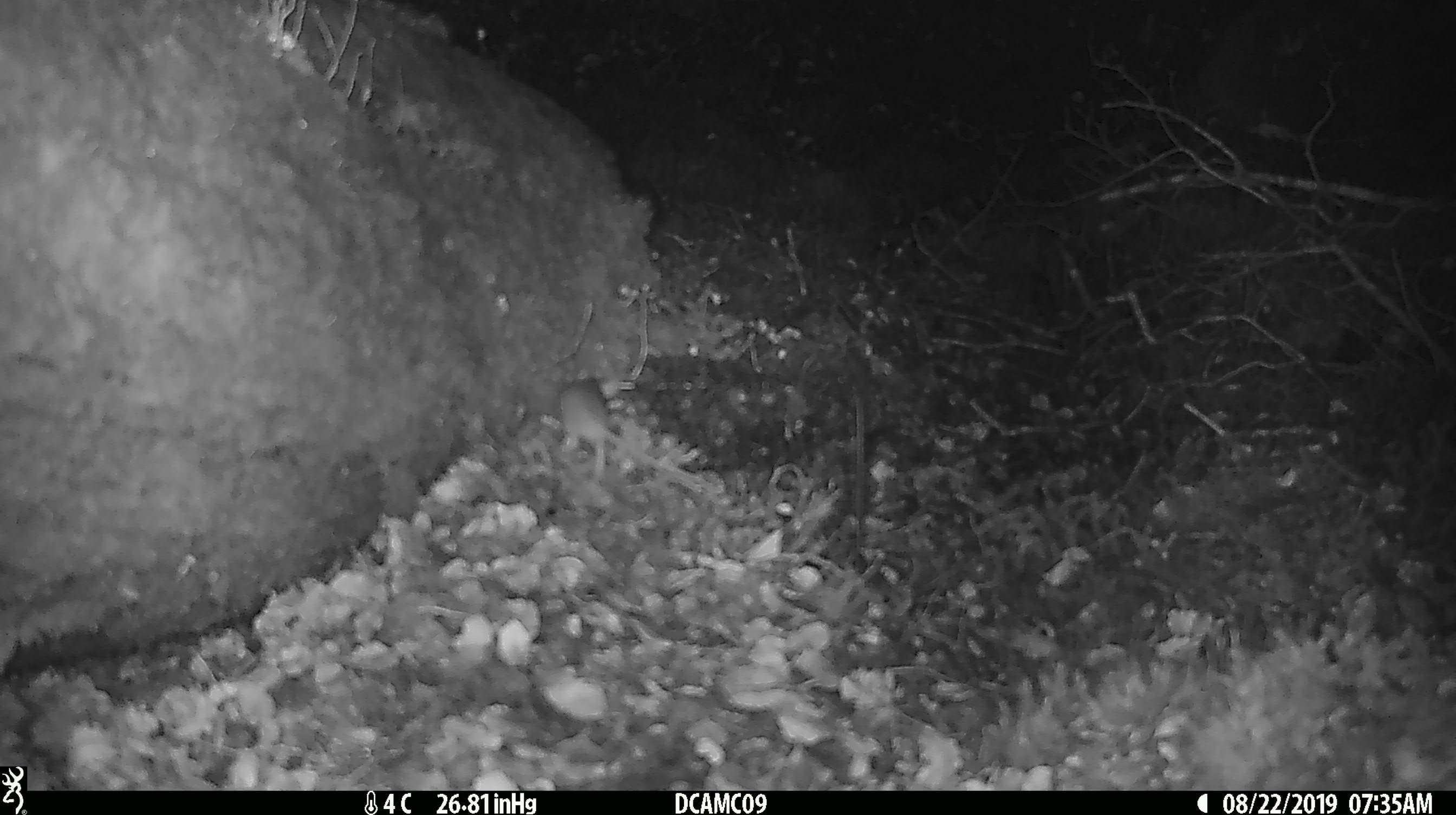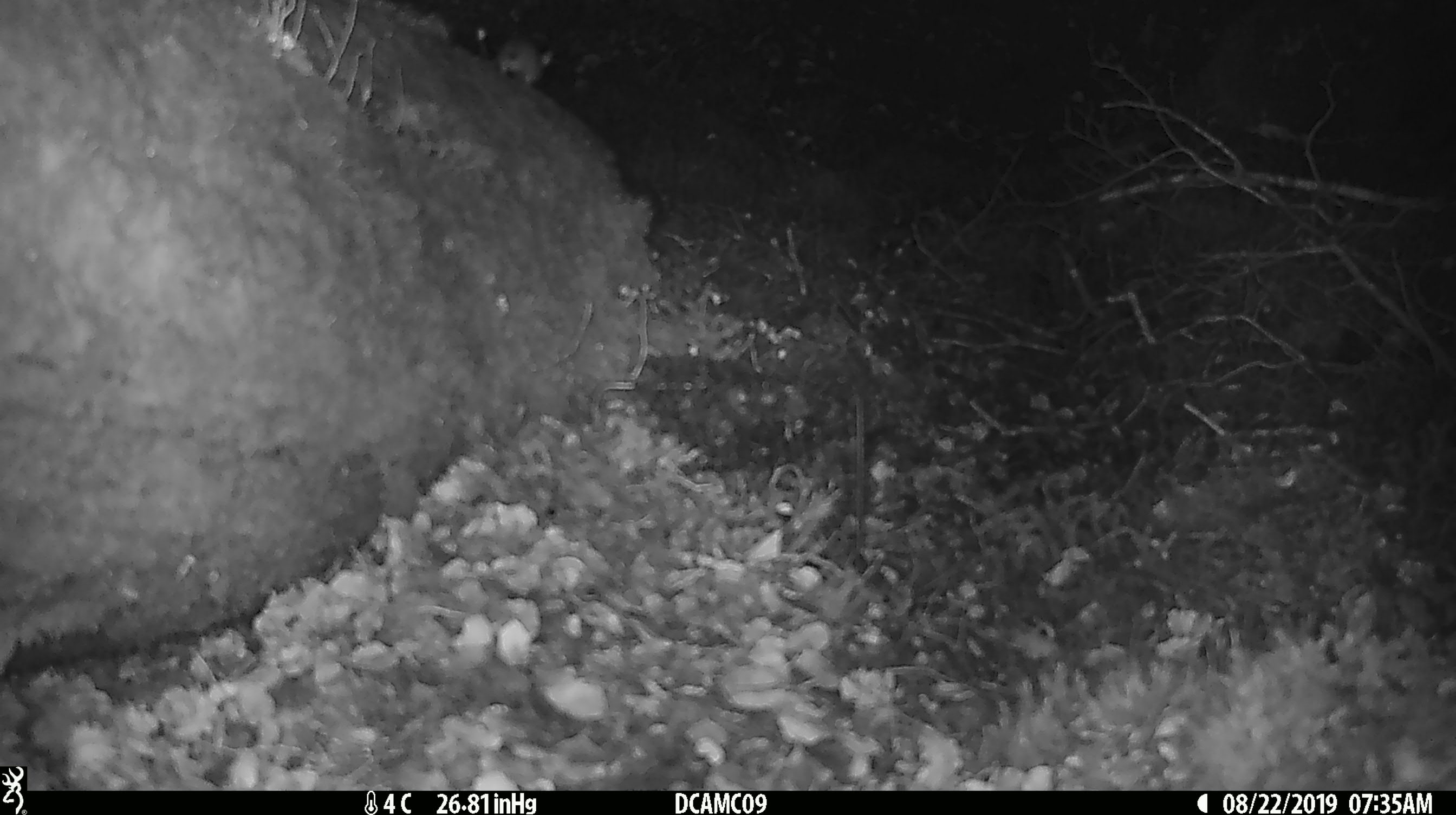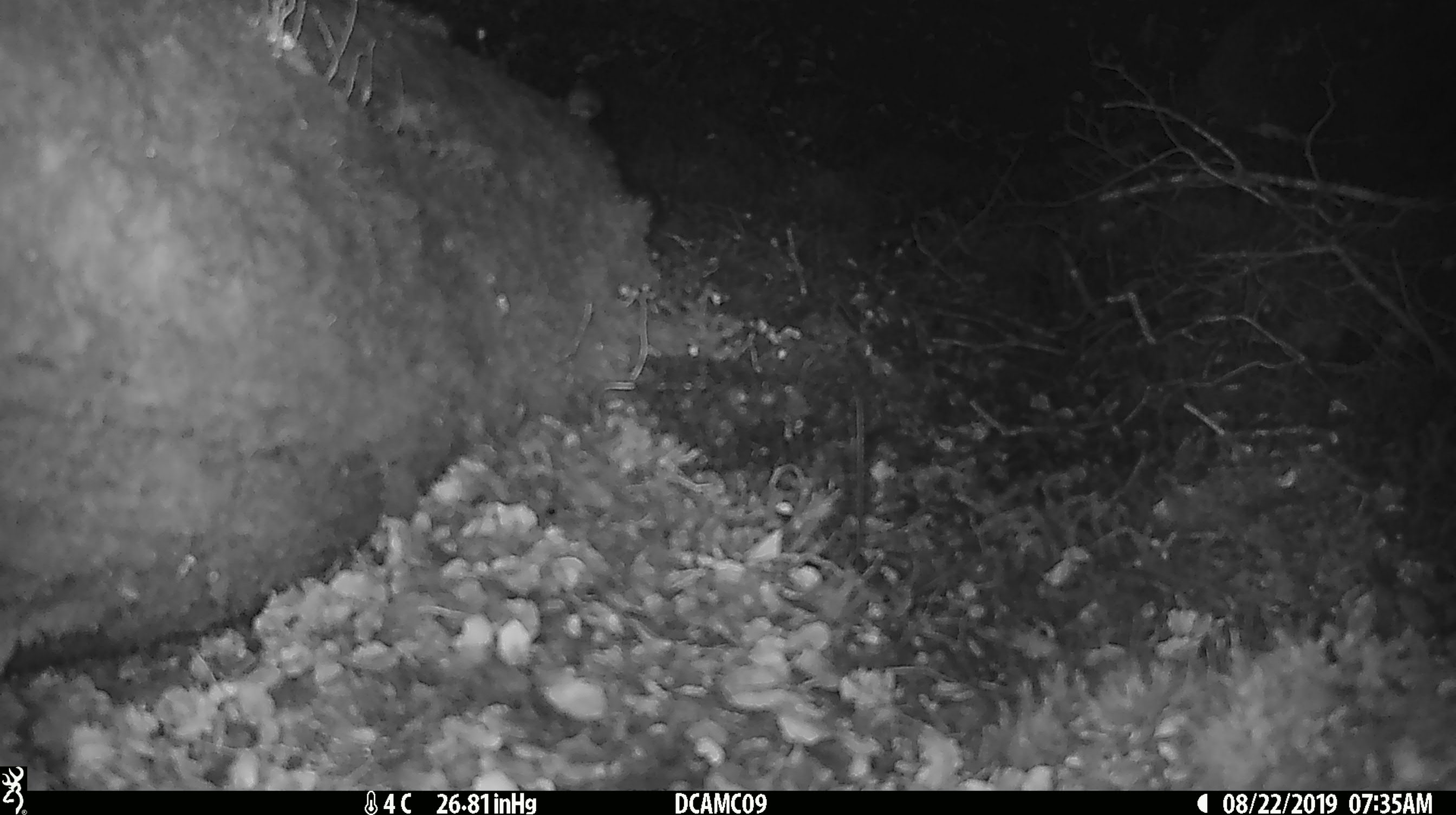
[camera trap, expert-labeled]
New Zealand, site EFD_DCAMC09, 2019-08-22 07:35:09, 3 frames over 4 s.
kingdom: Animalia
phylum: Chordata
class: Mammalia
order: Rodentia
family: Muridae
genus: Mus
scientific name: Mus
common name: mouse